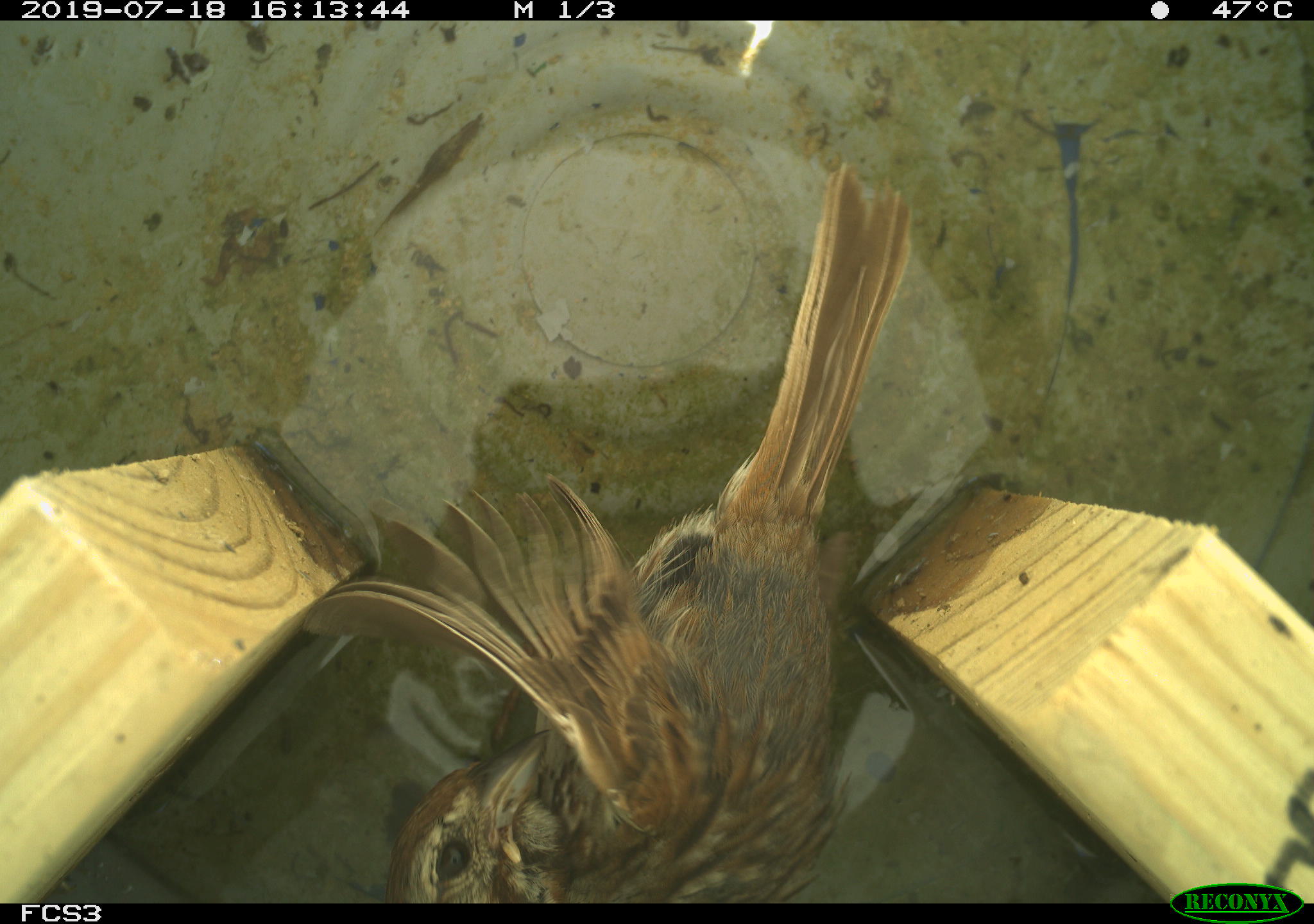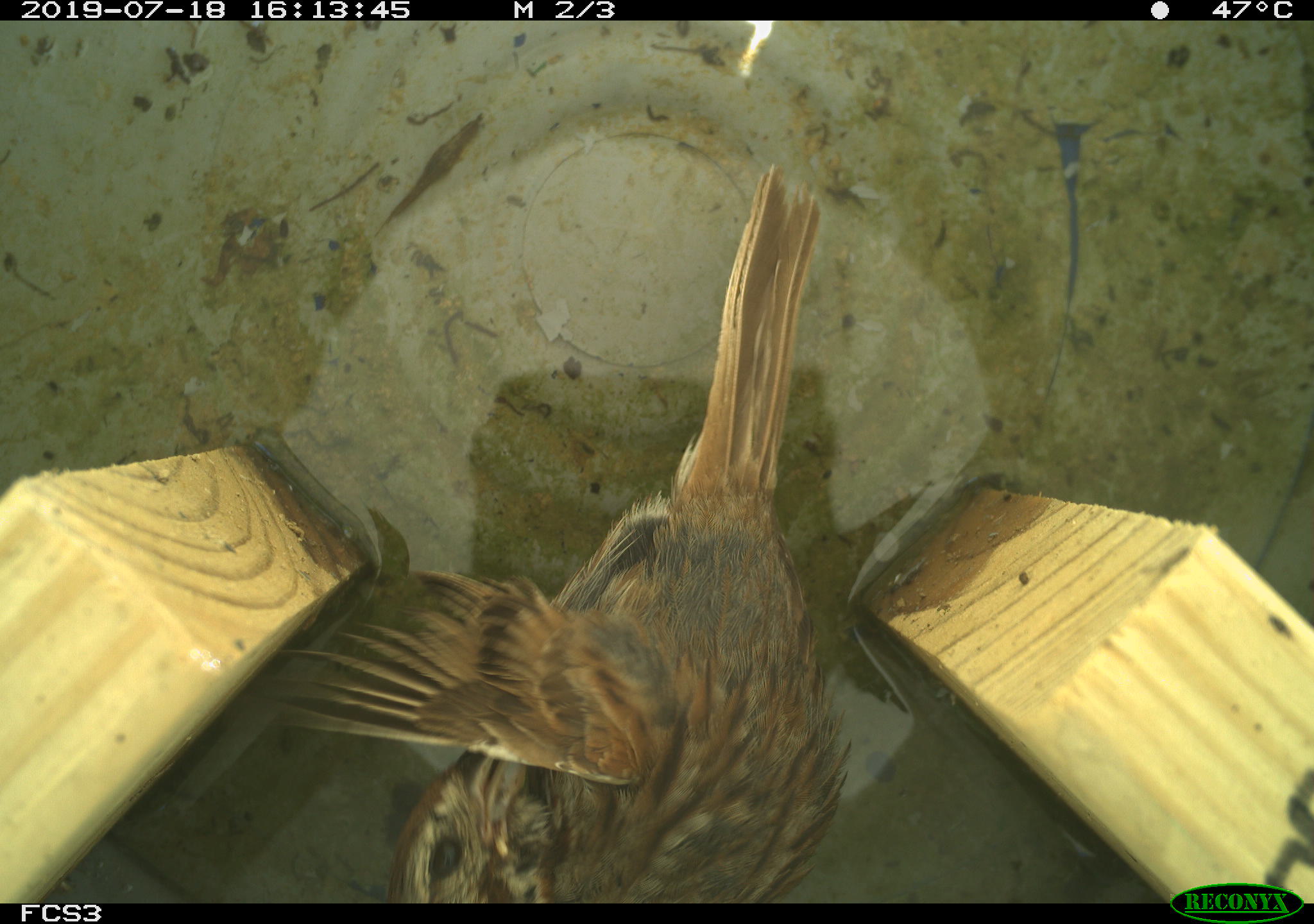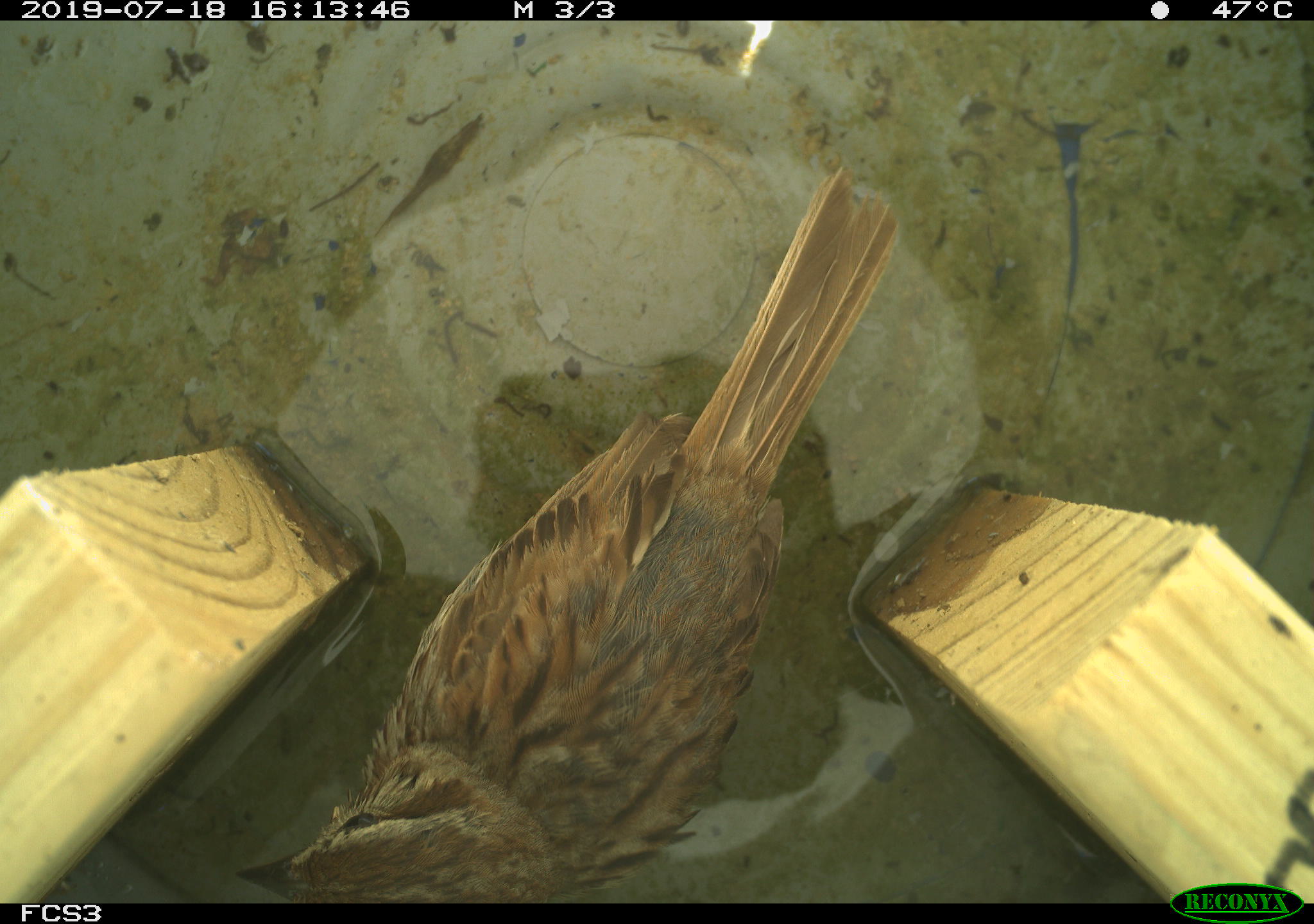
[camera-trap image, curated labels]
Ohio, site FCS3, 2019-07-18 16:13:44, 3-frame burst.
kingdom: Animalia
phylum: Chordata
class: Aves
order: Passeriformes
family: Passerellidae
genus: Melospiza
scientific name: Melospiza melodia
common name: song sparrow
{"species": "song sparrow (Melospiza melodia)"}